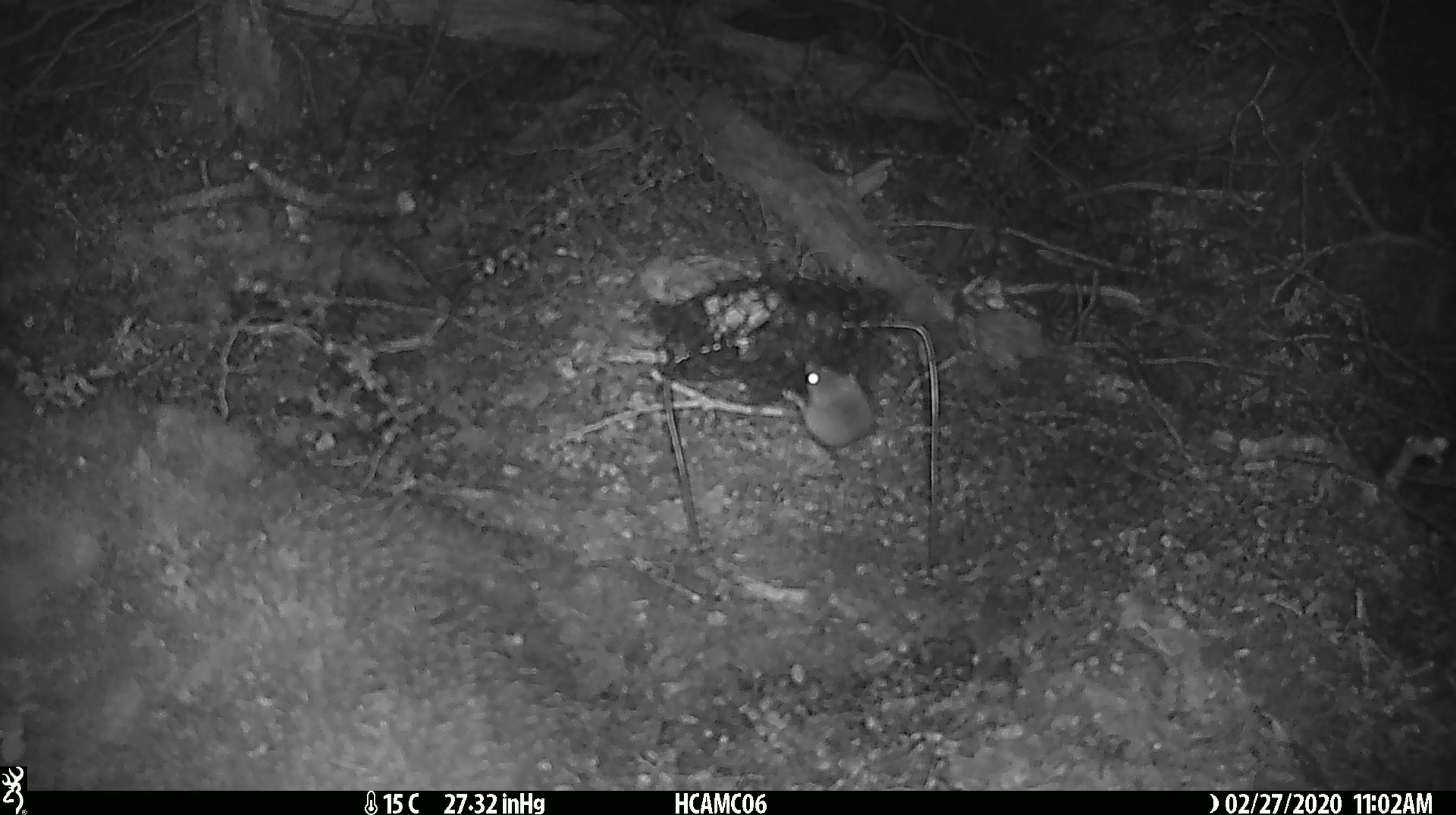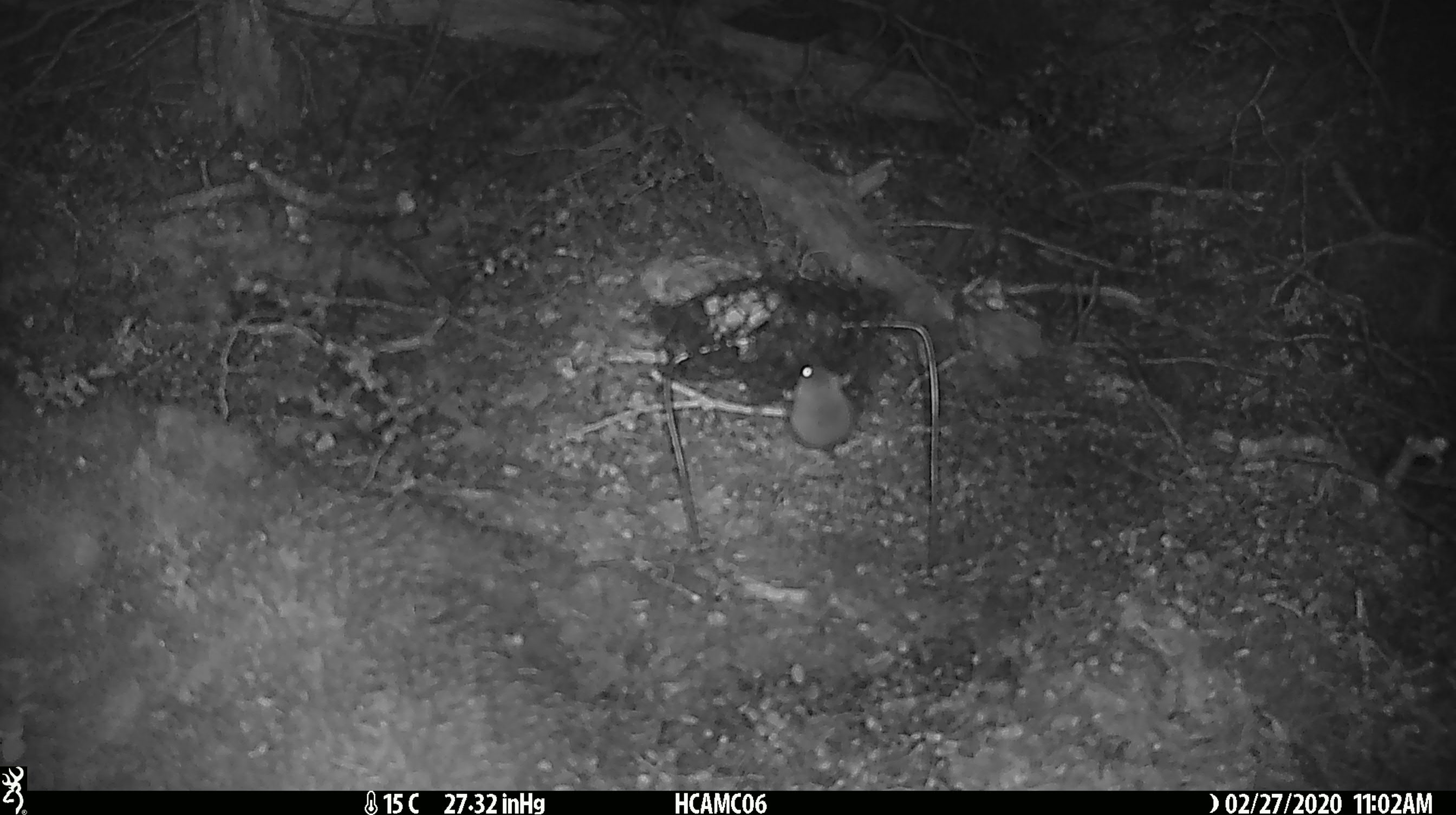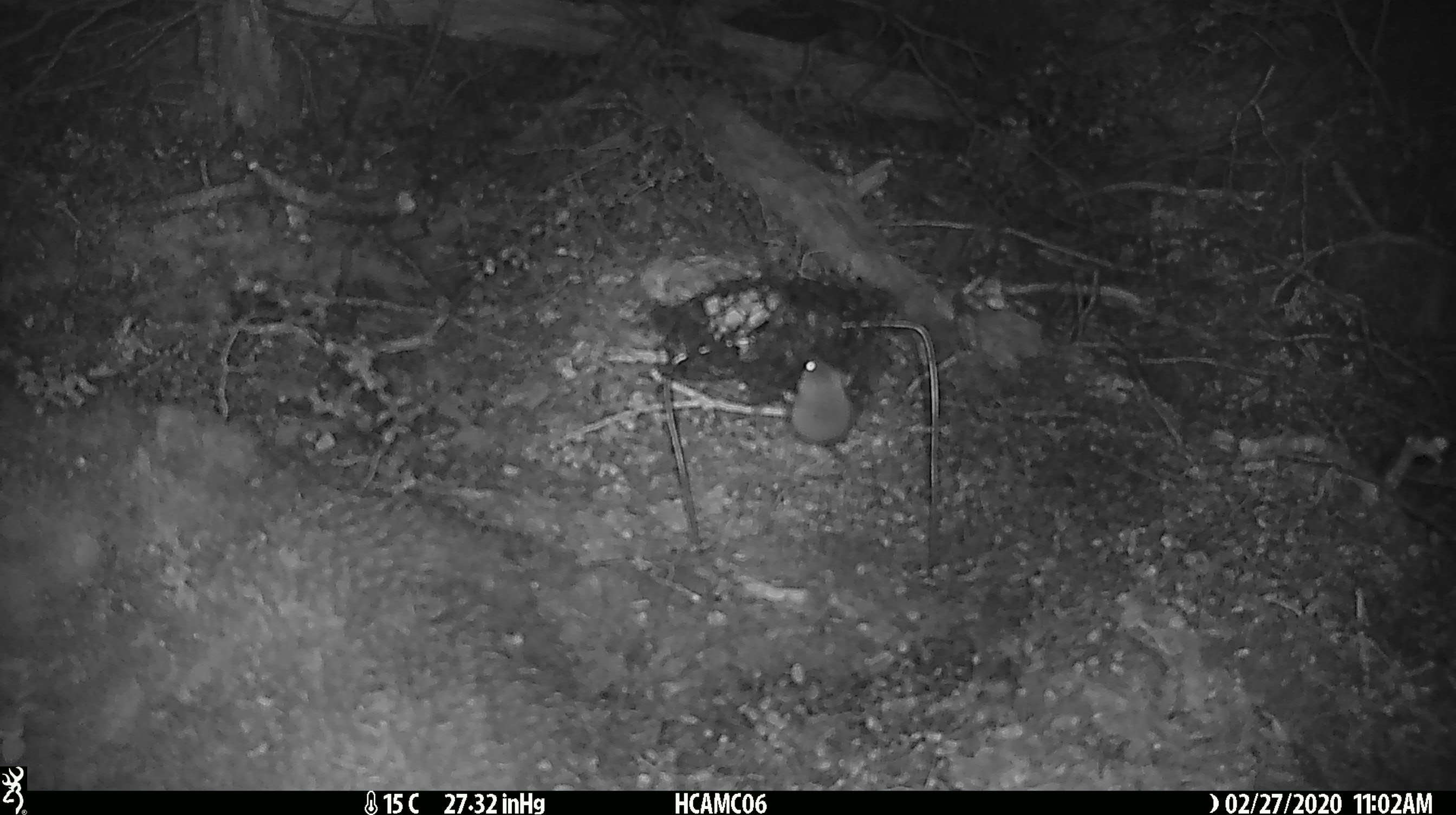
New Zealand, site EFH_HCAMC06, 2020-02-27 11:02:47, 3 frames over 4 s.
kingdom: Animalia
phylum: Chordata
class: Mammalia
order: Rodentia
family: Muridae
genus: Mus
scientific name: Mus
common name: mouse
Mouse (Mus).